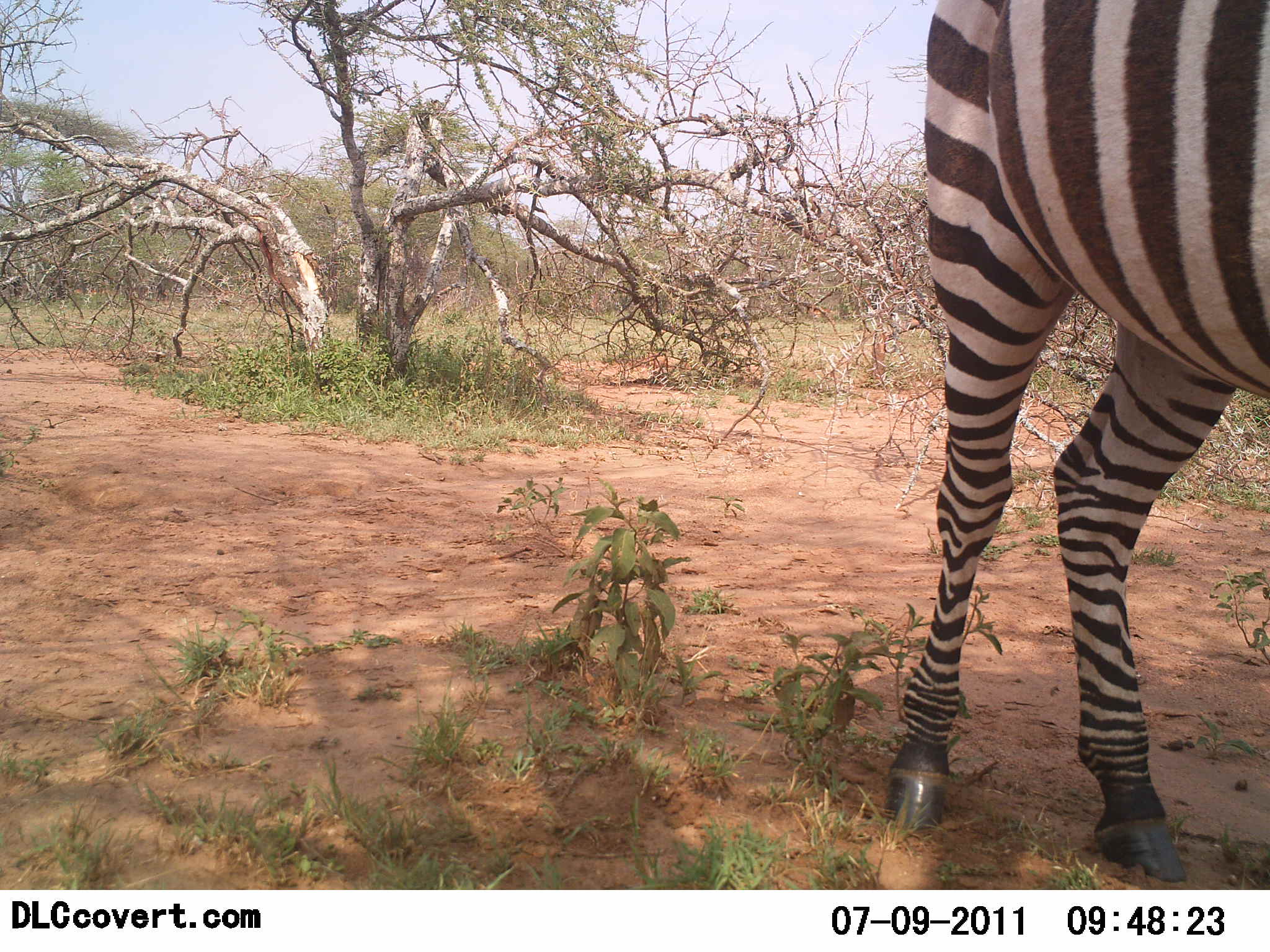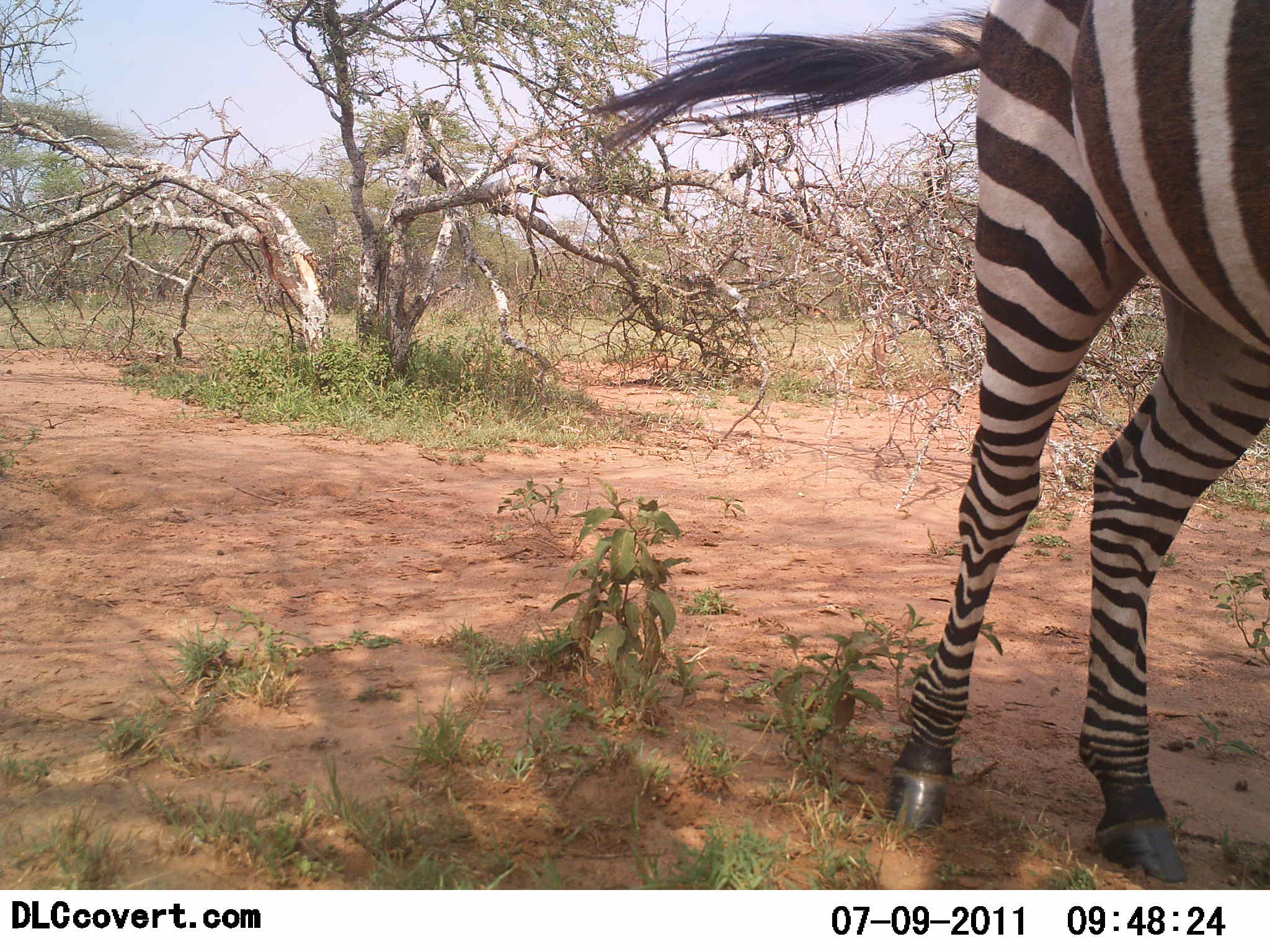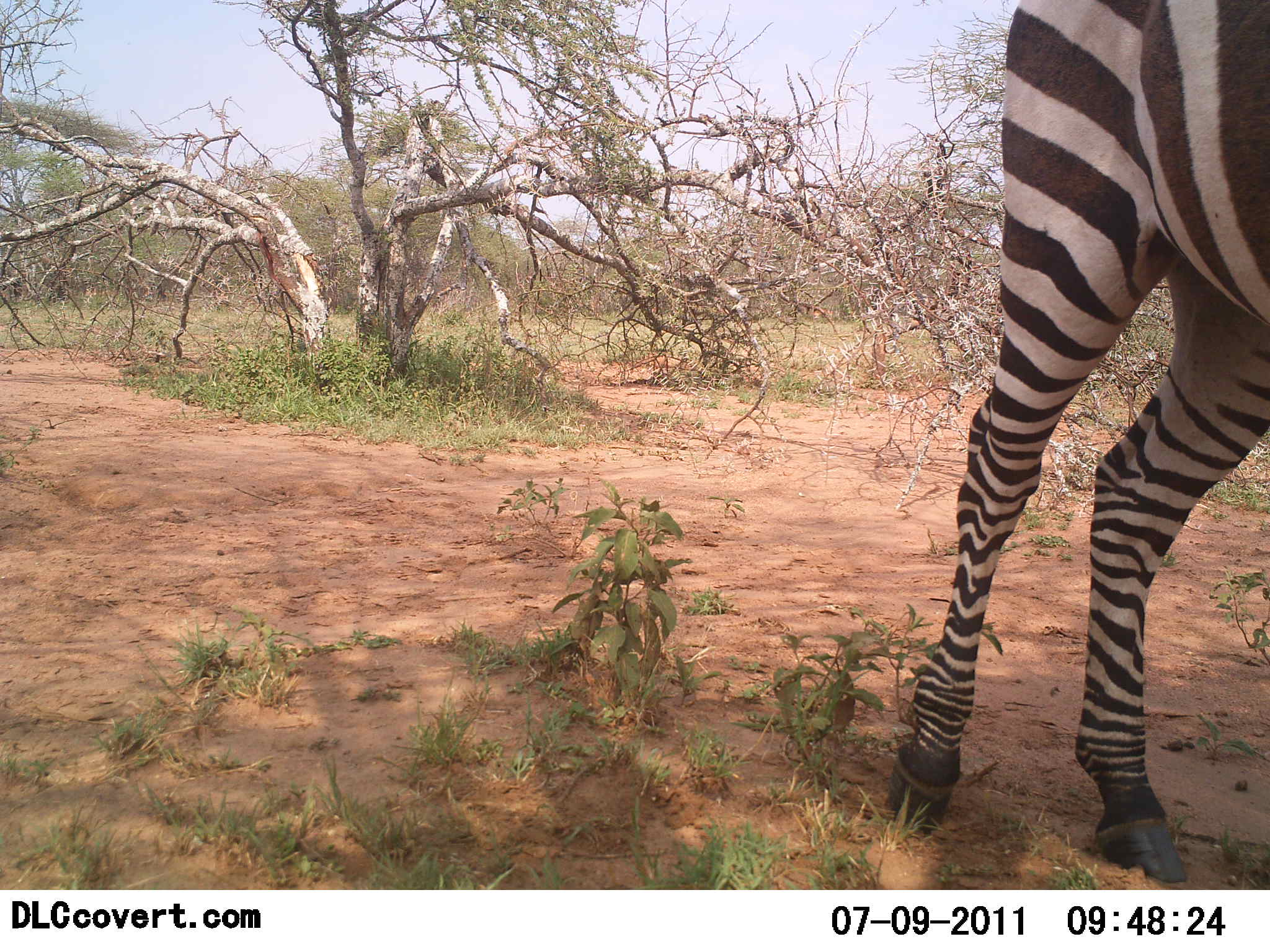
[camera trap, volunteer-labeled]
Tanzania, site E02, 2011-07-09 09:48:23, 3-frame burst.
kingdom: Animalia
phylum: Chordata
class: Mammalia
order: Perissodactyla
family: Equidae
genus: Equus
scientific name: Equus quagga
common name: plains zebra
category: zebra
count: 1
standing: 69%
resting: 8%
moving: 23%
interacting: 0%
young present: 0%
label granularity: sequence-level